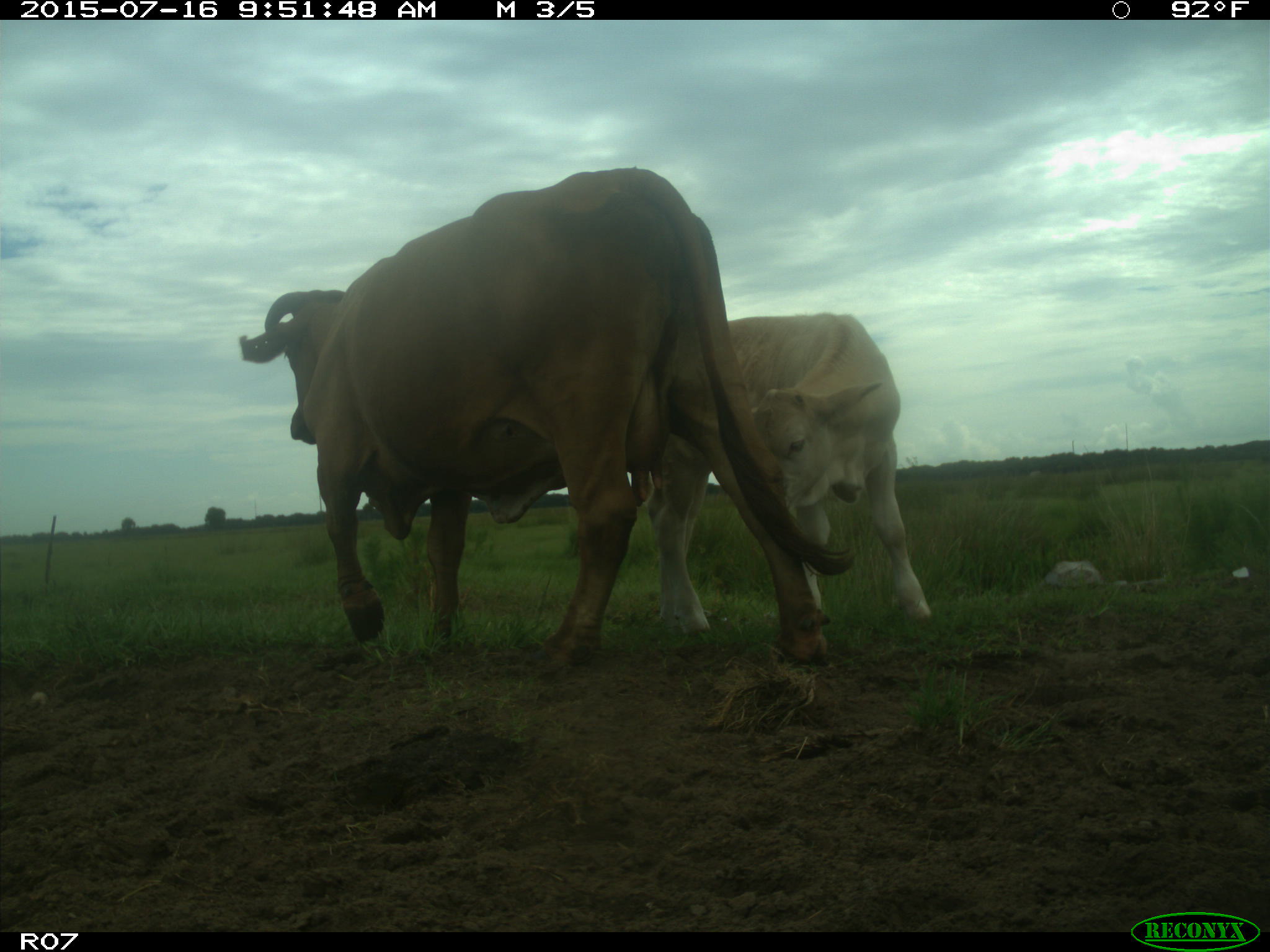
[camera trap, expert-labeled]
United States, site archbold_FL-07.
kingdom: Animalia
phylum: Chordata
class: Mammalia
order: Artiodactyla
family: Bovidae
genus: Bos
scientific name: Bos taurus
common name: domestic cow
Bos taurus (domestic cow).